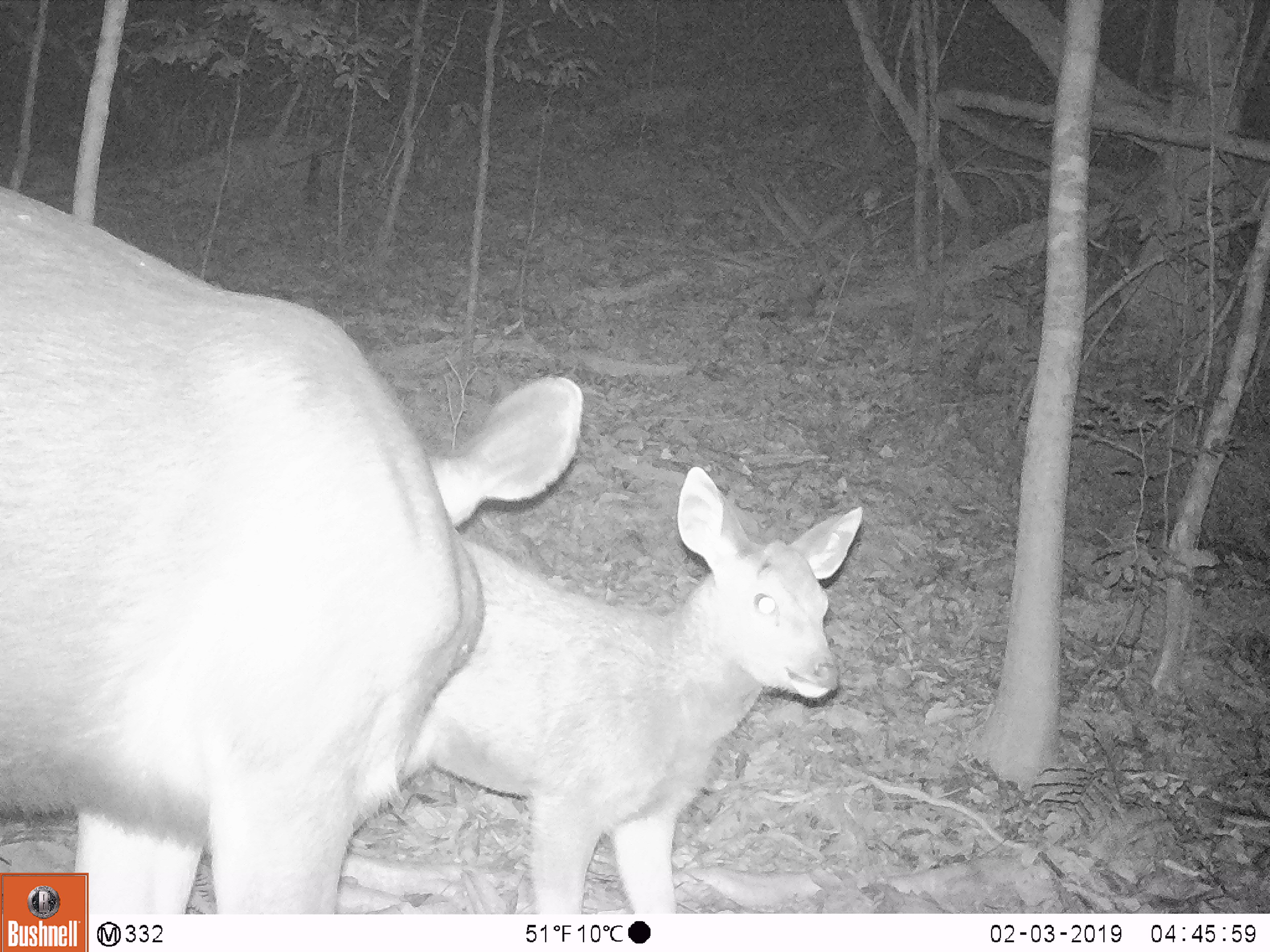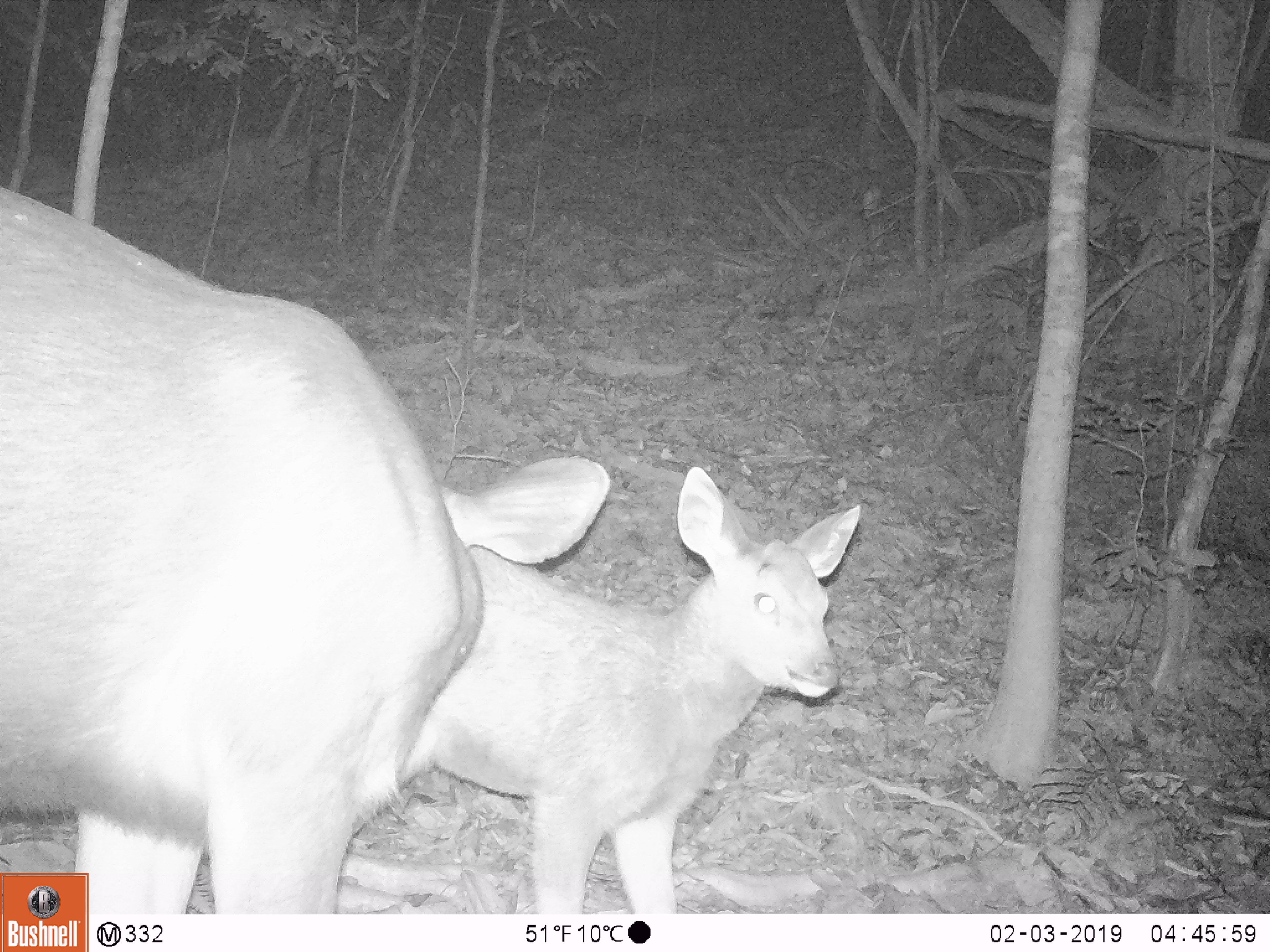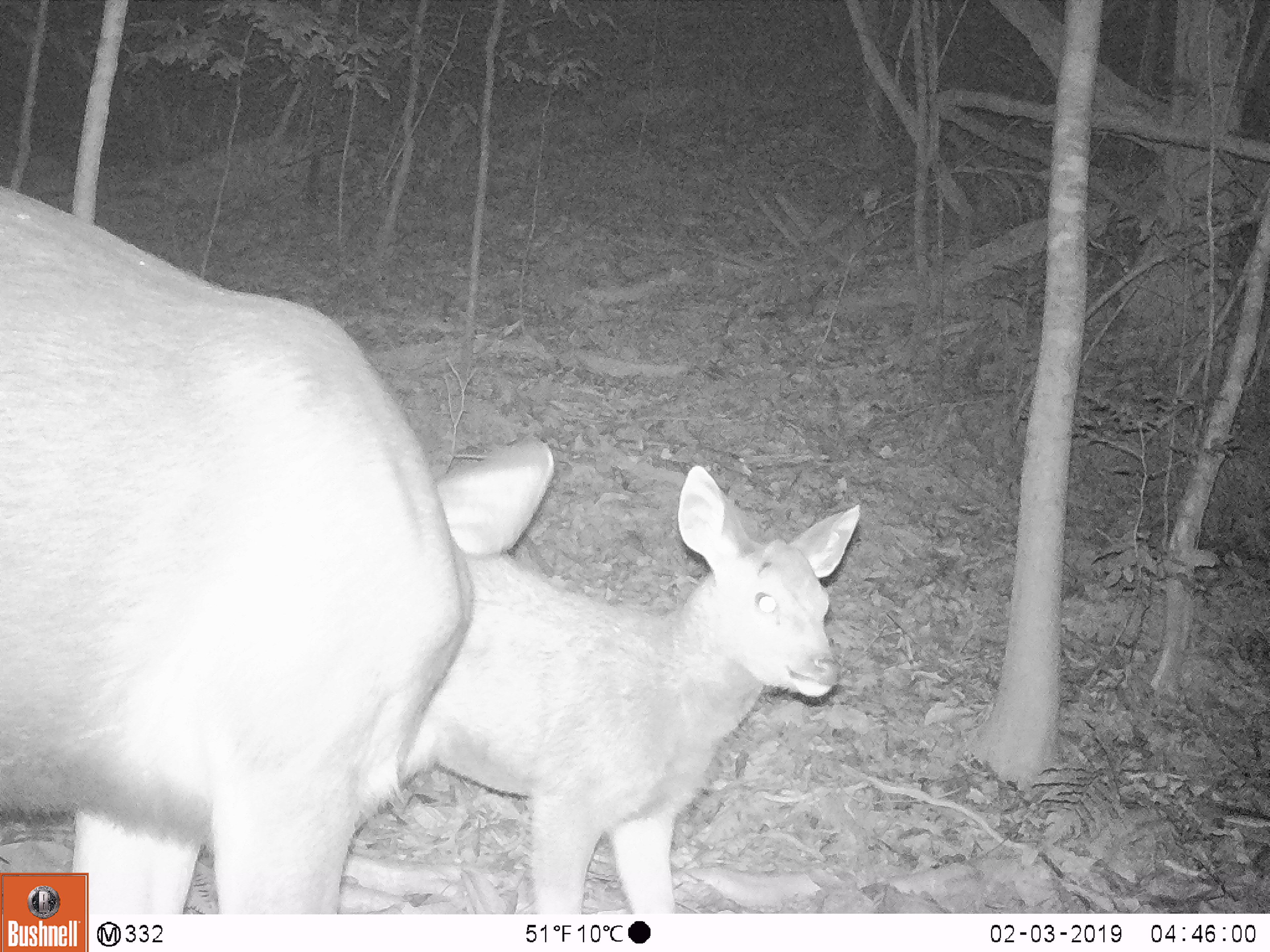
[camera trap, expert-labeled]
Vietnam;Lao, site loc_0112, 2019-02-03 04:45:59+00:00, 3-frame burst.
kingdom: Animalia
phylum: Chordata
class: Mammalia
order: Artiodactyla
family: Cervidae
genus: Rusa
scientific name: Rusa unicolor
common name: sambar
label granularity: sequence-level